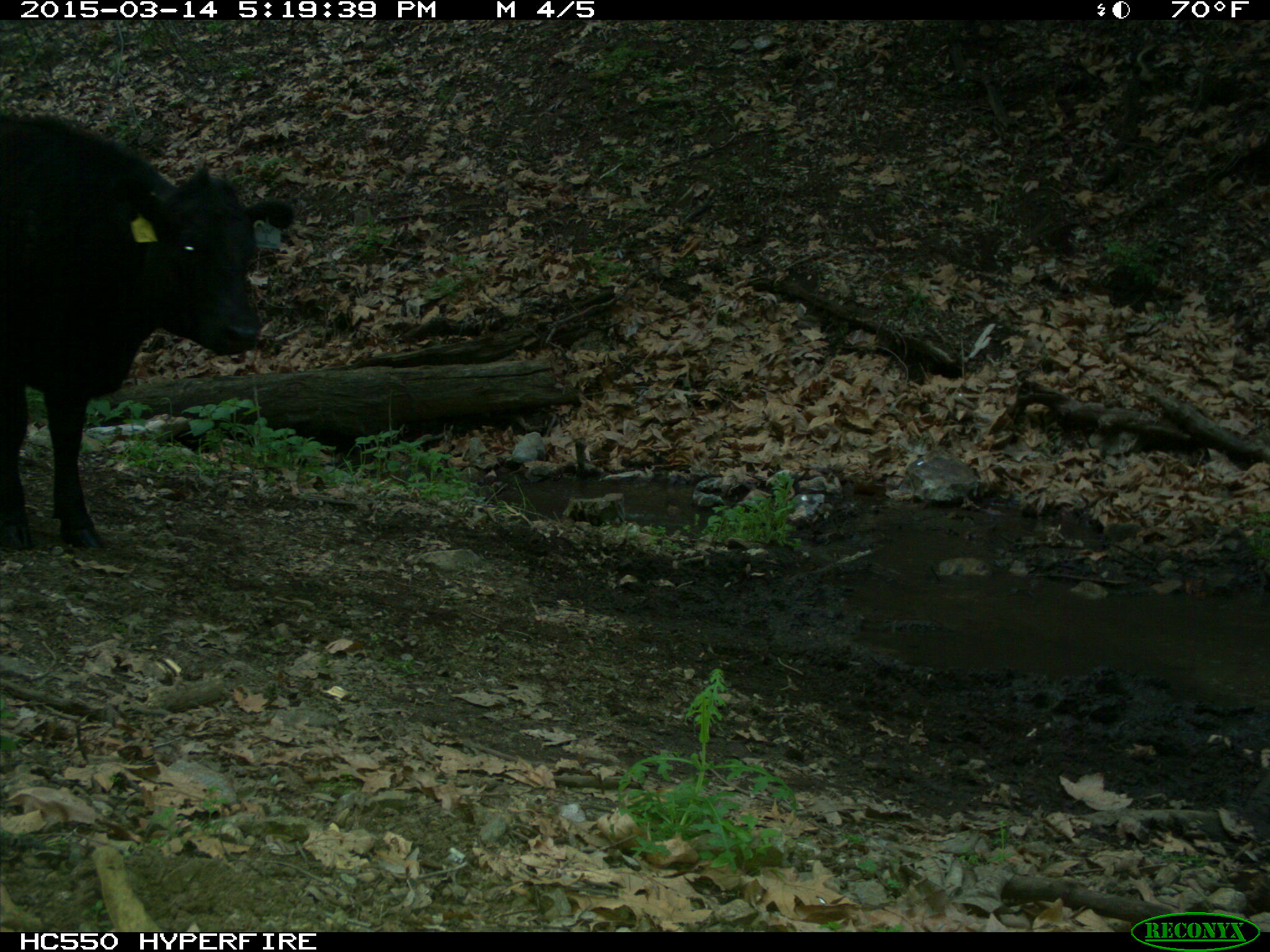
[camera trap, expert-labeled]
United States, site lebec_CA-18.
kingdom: Animalia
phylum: Chordata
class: Mammalia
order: Artiodactyla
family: Bovidae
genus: Bos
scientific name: Bos taurus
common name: domestic cow